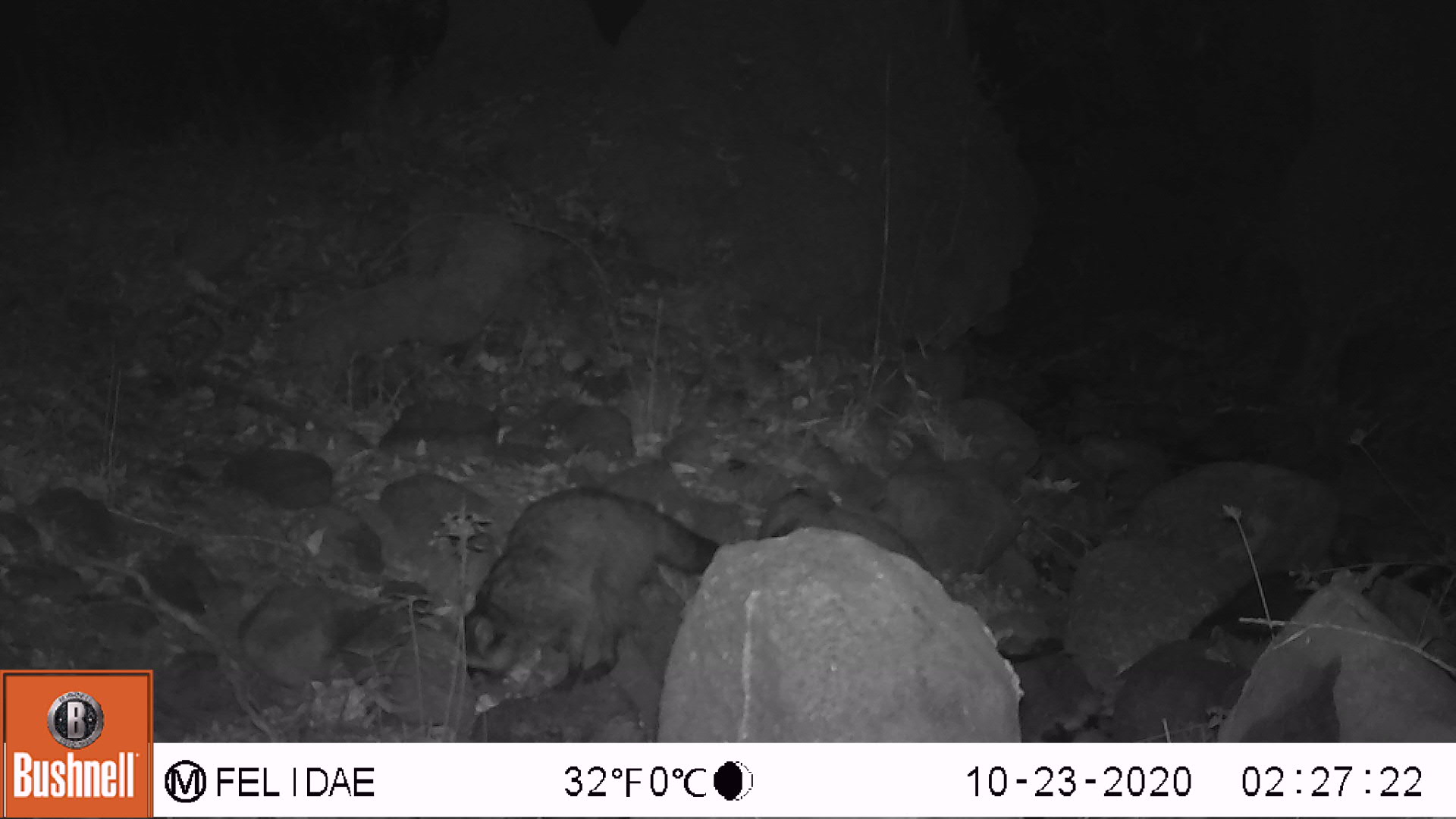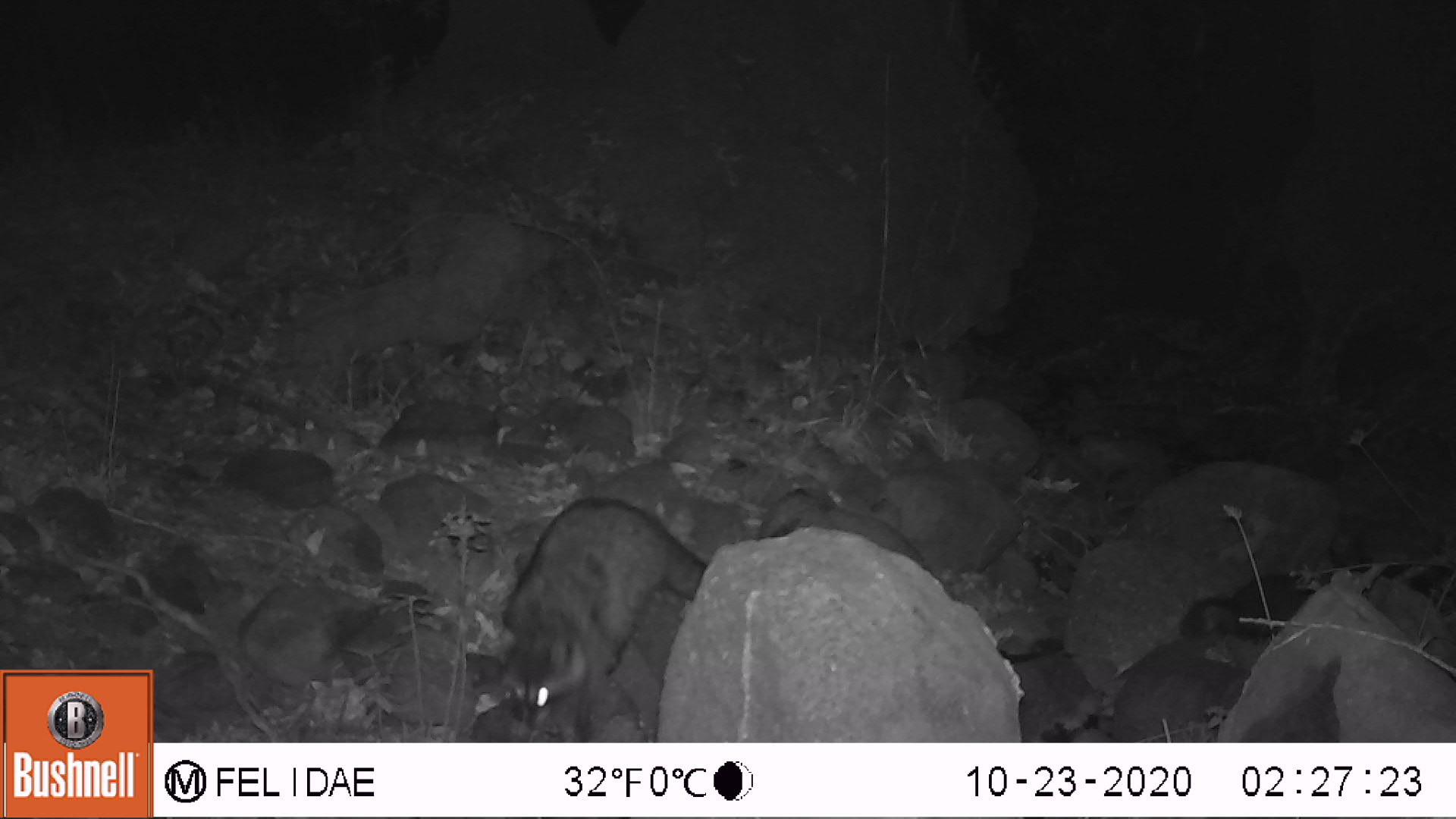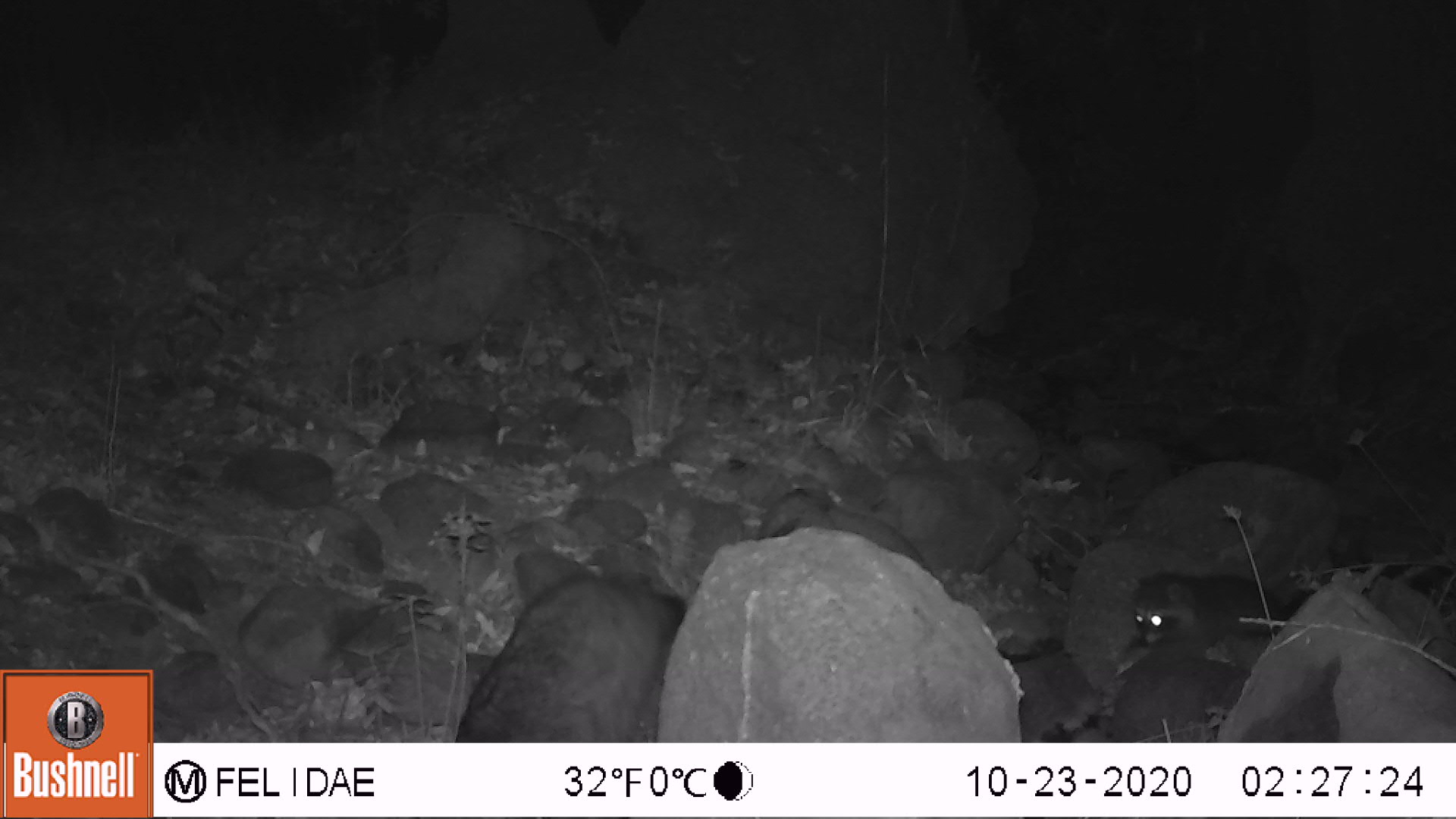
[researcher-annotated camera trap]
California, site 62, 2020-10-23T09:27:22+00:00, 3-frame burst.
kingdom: Animalia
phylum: Chordata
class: Mammalia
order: Carnivora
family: Procyonidae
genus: Procyon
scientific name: Procyon lotor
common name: raccoon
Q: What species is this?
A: Raccoon (Procyon lotor).